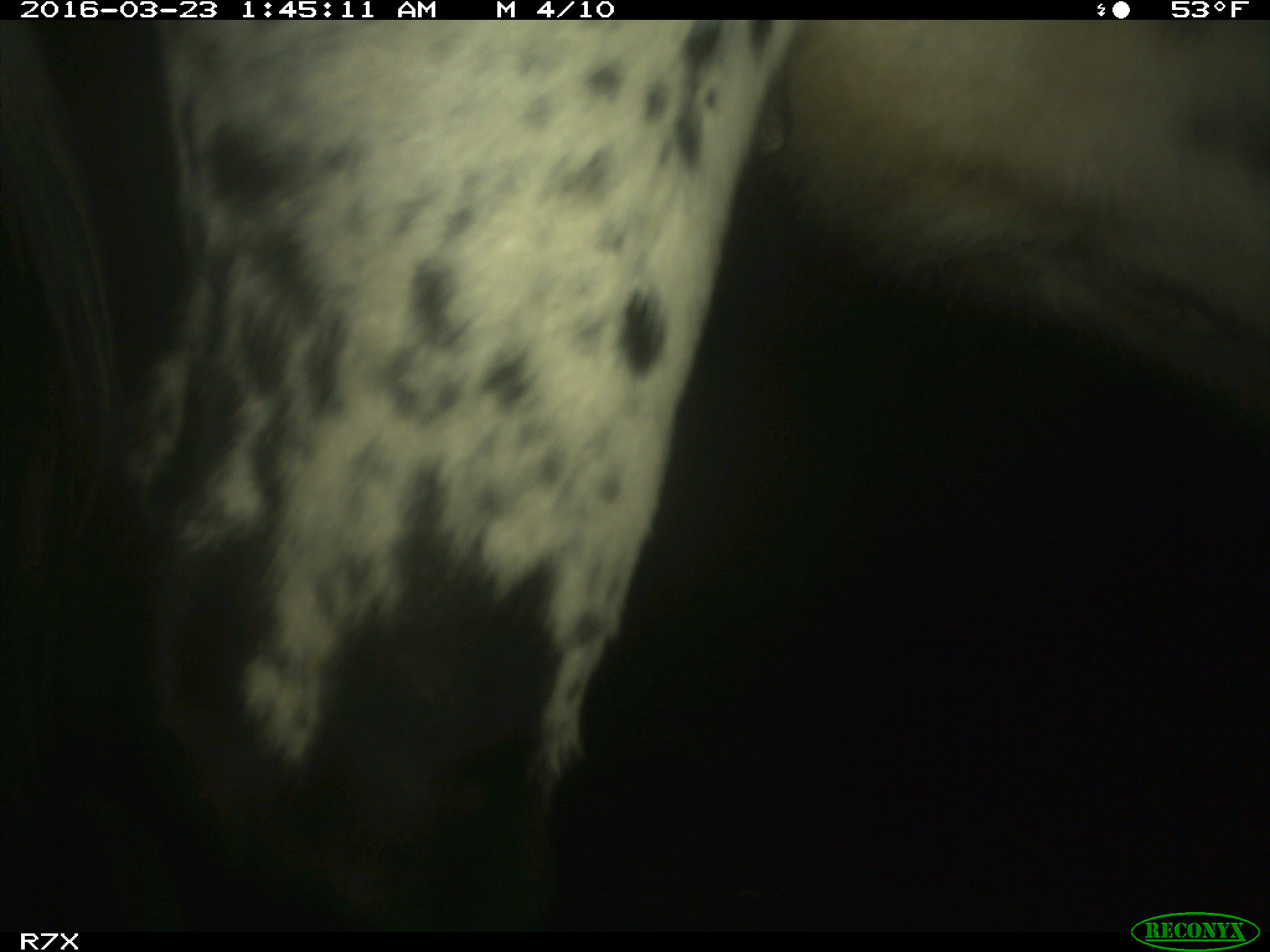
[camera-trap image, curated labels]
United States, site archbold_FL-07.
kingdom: Animalia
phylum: Chordata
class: Mammalia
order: Artiodactyla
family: Bovidae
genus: Bos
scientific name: Bos taurus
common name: domestic cow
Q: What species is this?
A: Bos taurus (domestic cow).